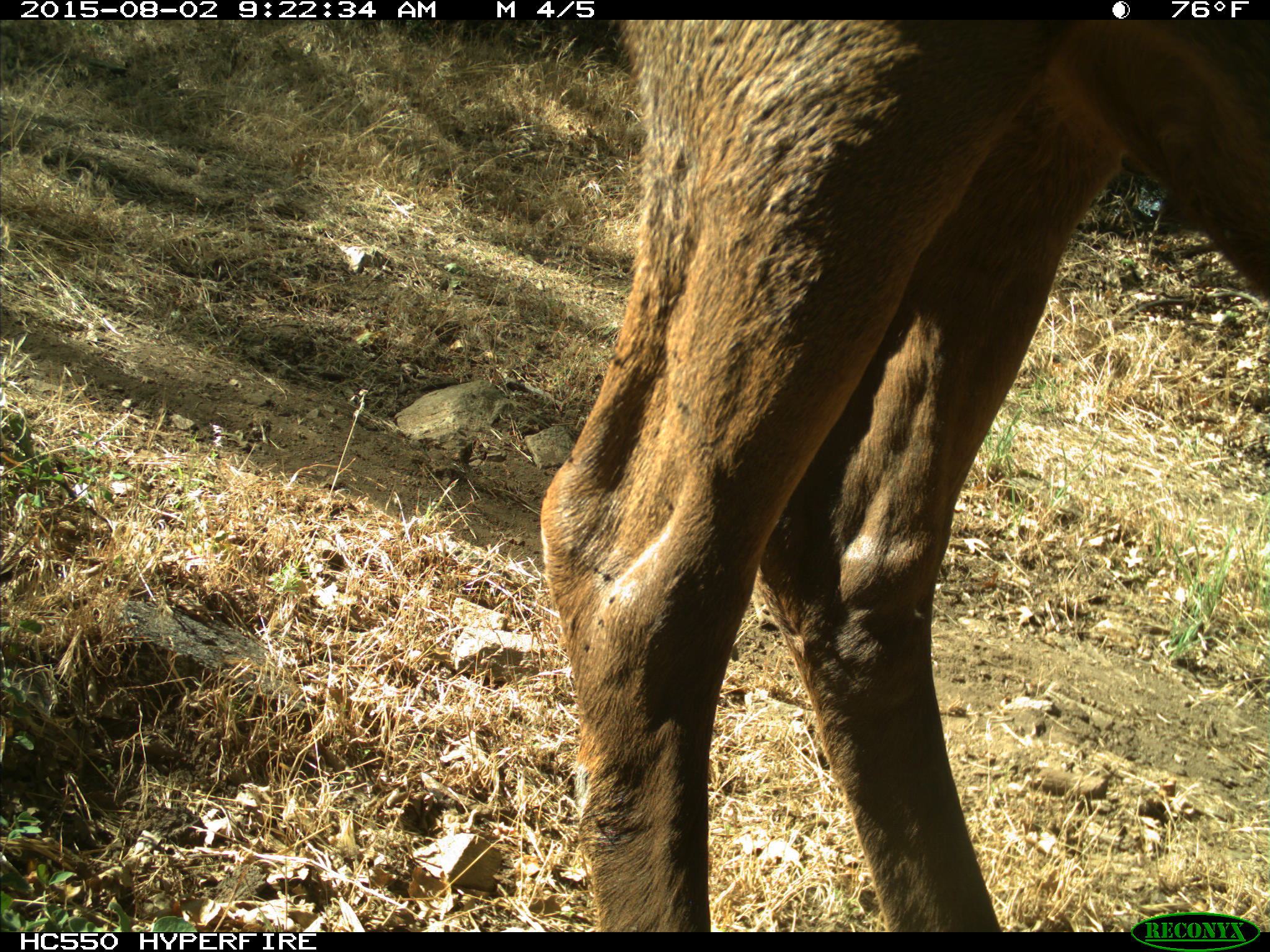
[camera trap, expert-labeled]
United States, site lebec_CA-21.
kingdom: Animalia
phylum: Chordata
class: Mammalia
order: Artiodactyla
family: Cervidae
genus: Cervus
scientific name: Cervus canadensis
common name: elk